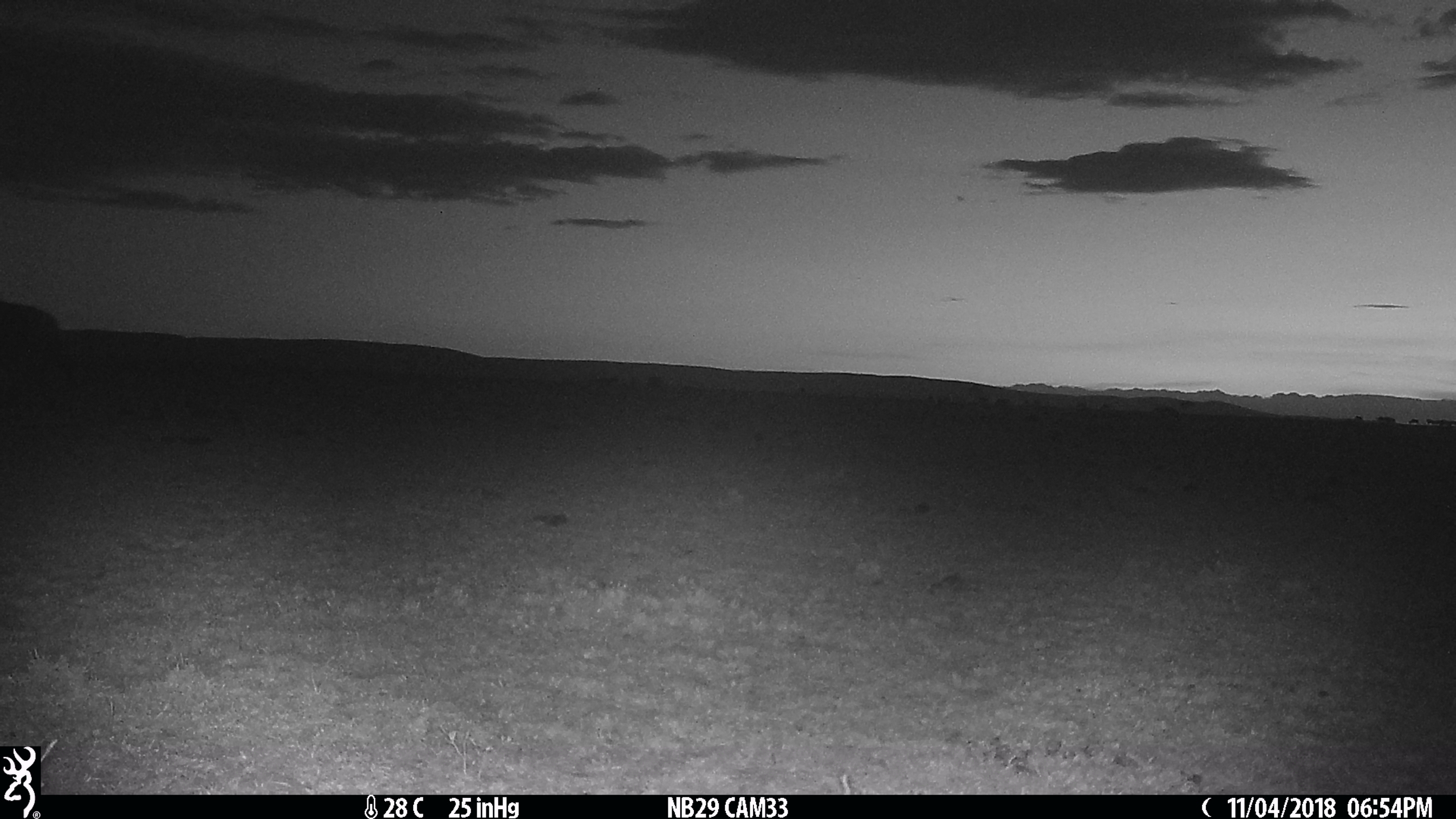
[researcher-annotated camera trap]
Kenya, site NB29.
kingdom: Animalia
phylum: Chordata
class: Mammalia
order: Artiodactyla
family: Bovidae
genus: Connochaetes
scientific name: Connochaetes taurinus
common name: blue wildebeest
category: wildebeest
Wildebeest (blue wildebeest) (Connochaetes taurinus).